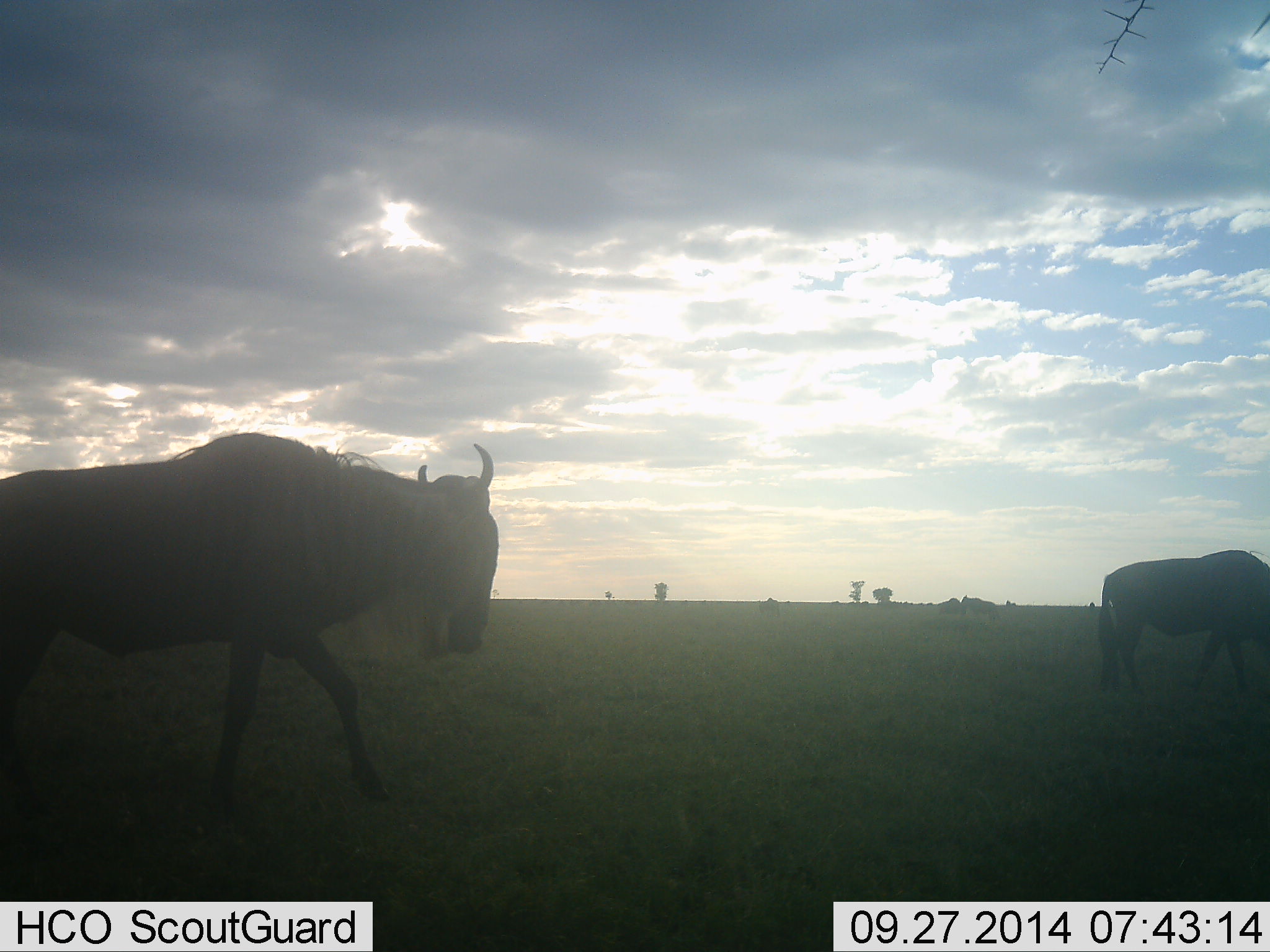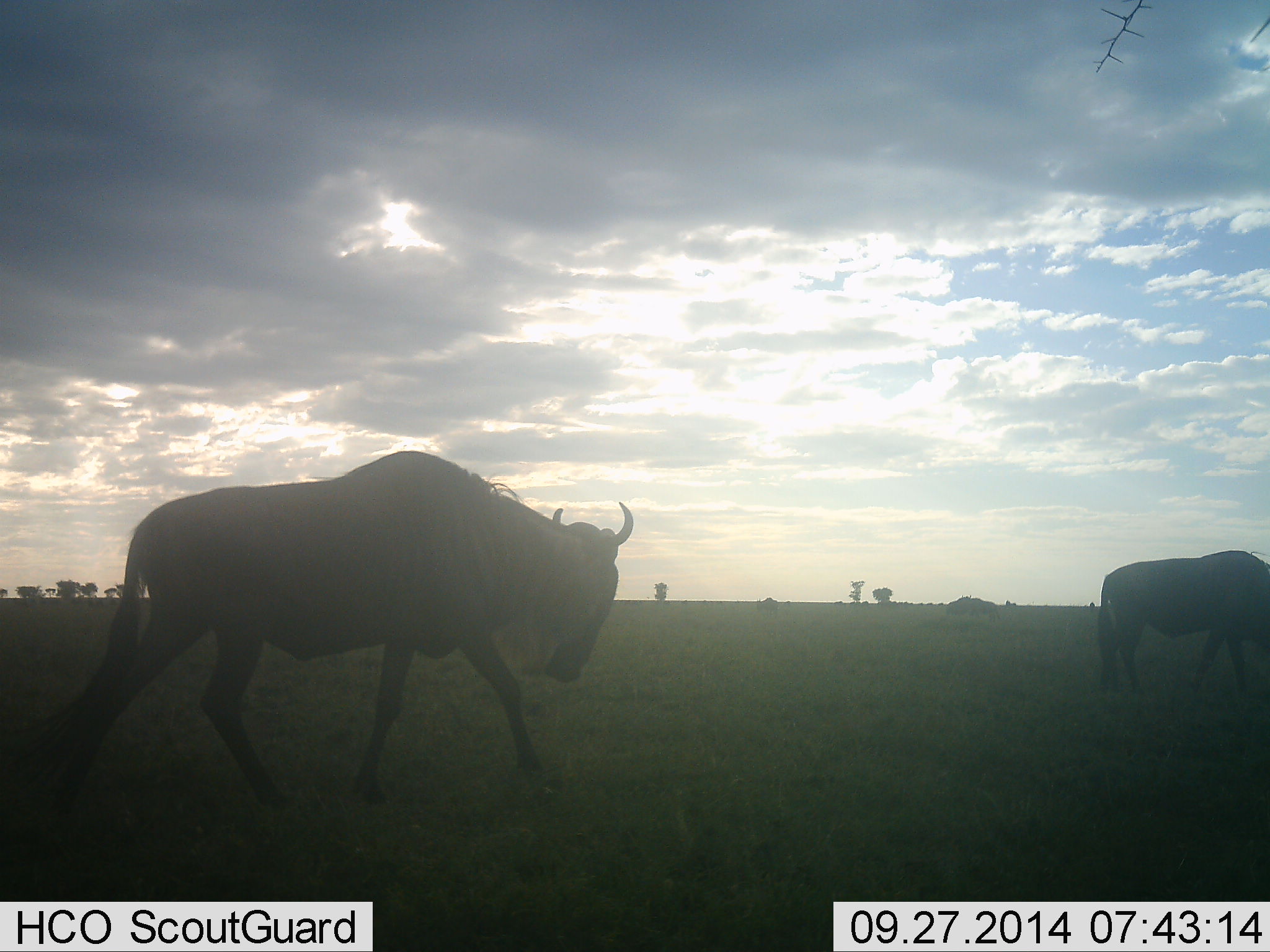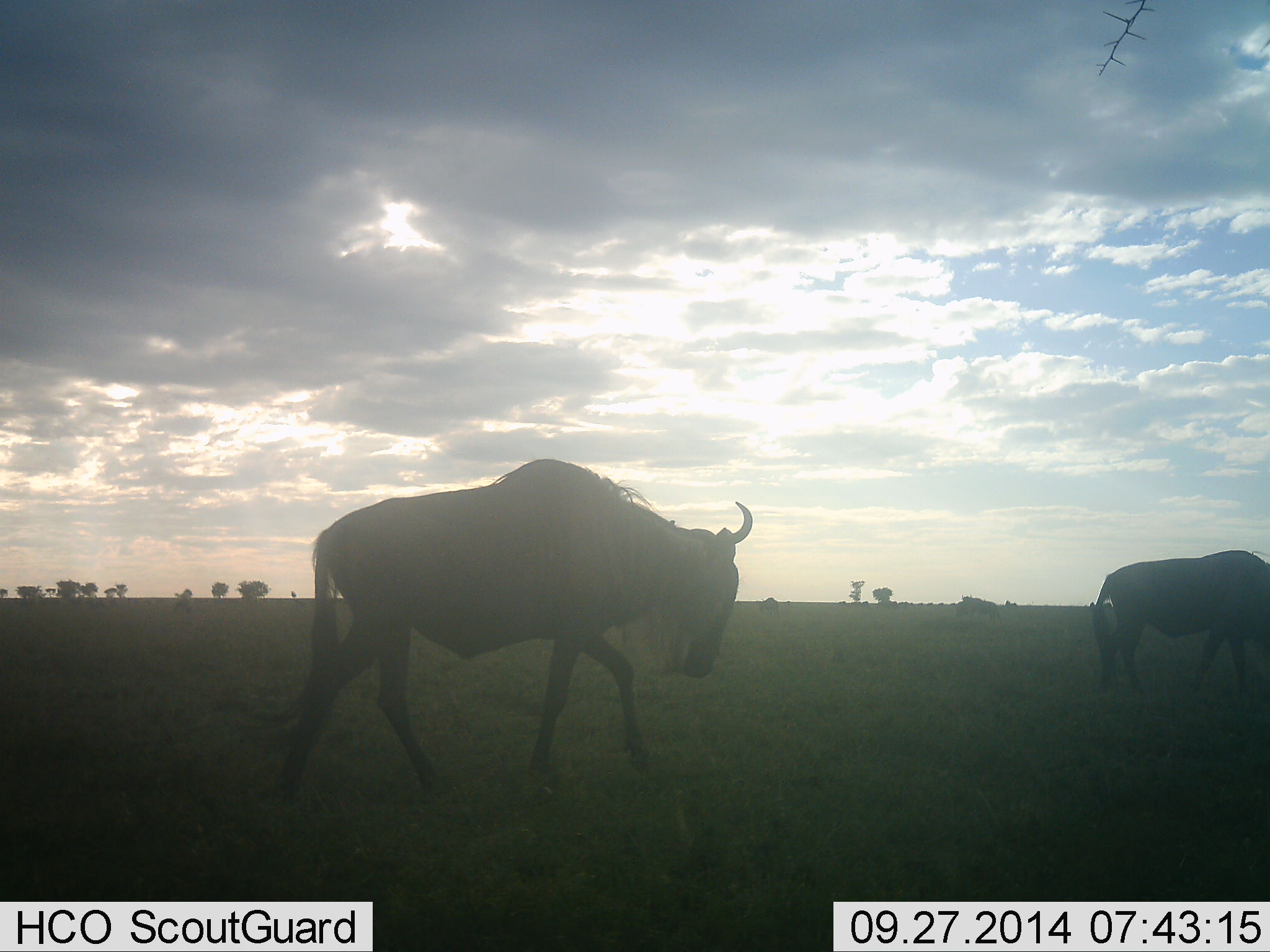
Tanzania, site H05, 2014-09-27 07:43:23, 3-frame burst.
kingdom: Animalia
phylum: Chordata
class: Mammalia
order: Artiodactyla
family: Bovidae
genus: Connochaetes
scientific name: Connochaetes taurinus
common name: blue wildebeest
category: wildebeest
Wildebeest (blue wildebeest) (Connochaetes taurinus), count 3. Behavior (volunteer vote fractions): standing 20%, resting 0%, moving 100%, interacting 0%. Young present (vote fraction): 0%. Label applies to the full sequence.